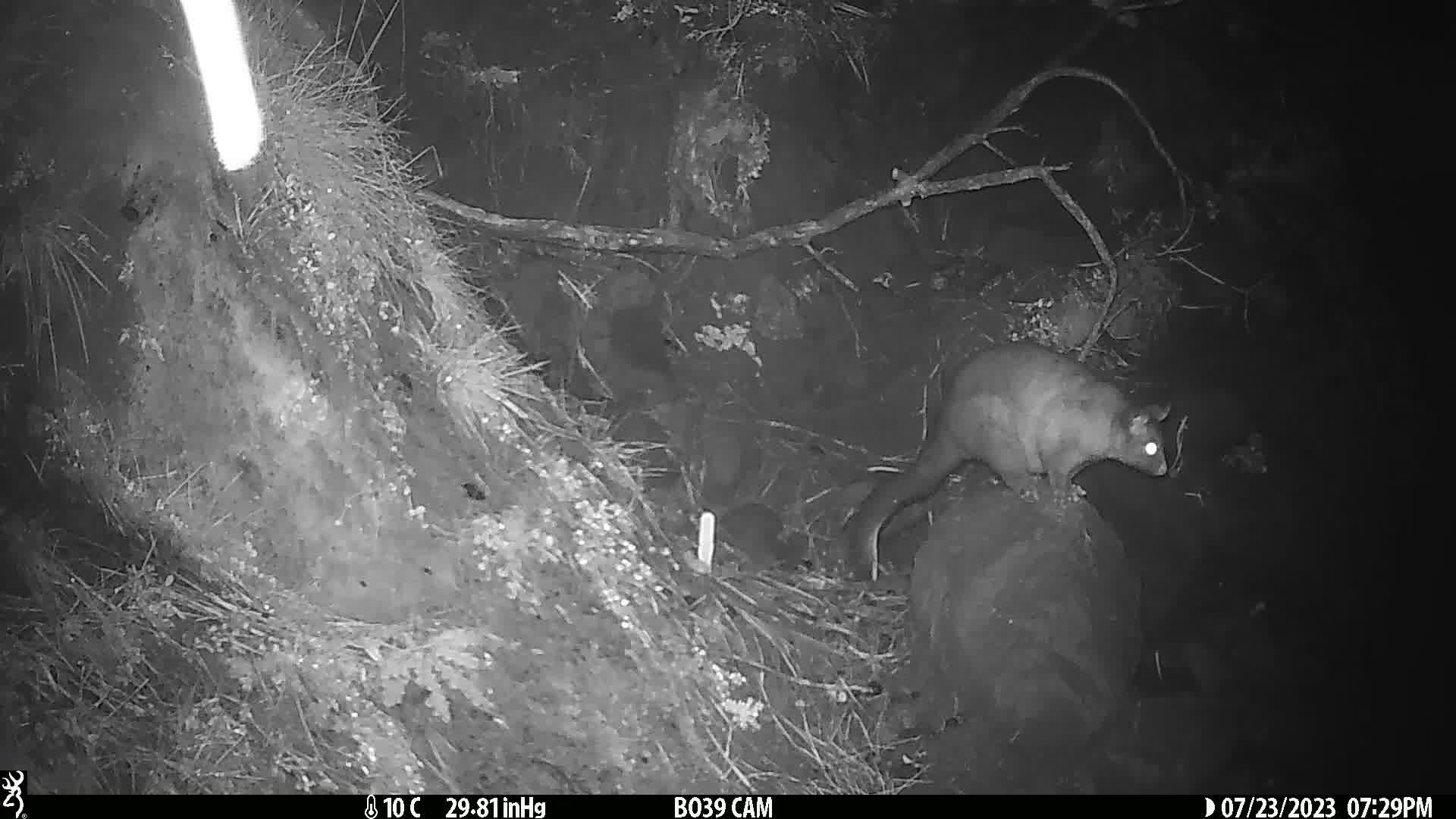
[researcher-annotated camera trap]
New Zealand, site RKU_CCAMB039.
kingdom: Animalia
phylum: Chordata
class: Mammalia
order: Diprotodontia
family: Phalangeridae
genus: Trichosurus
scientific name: Trichosurus vulpecula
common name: common brushtail possum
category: possum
Possum (common brushtail possum) (Trichosurus vulpecula).